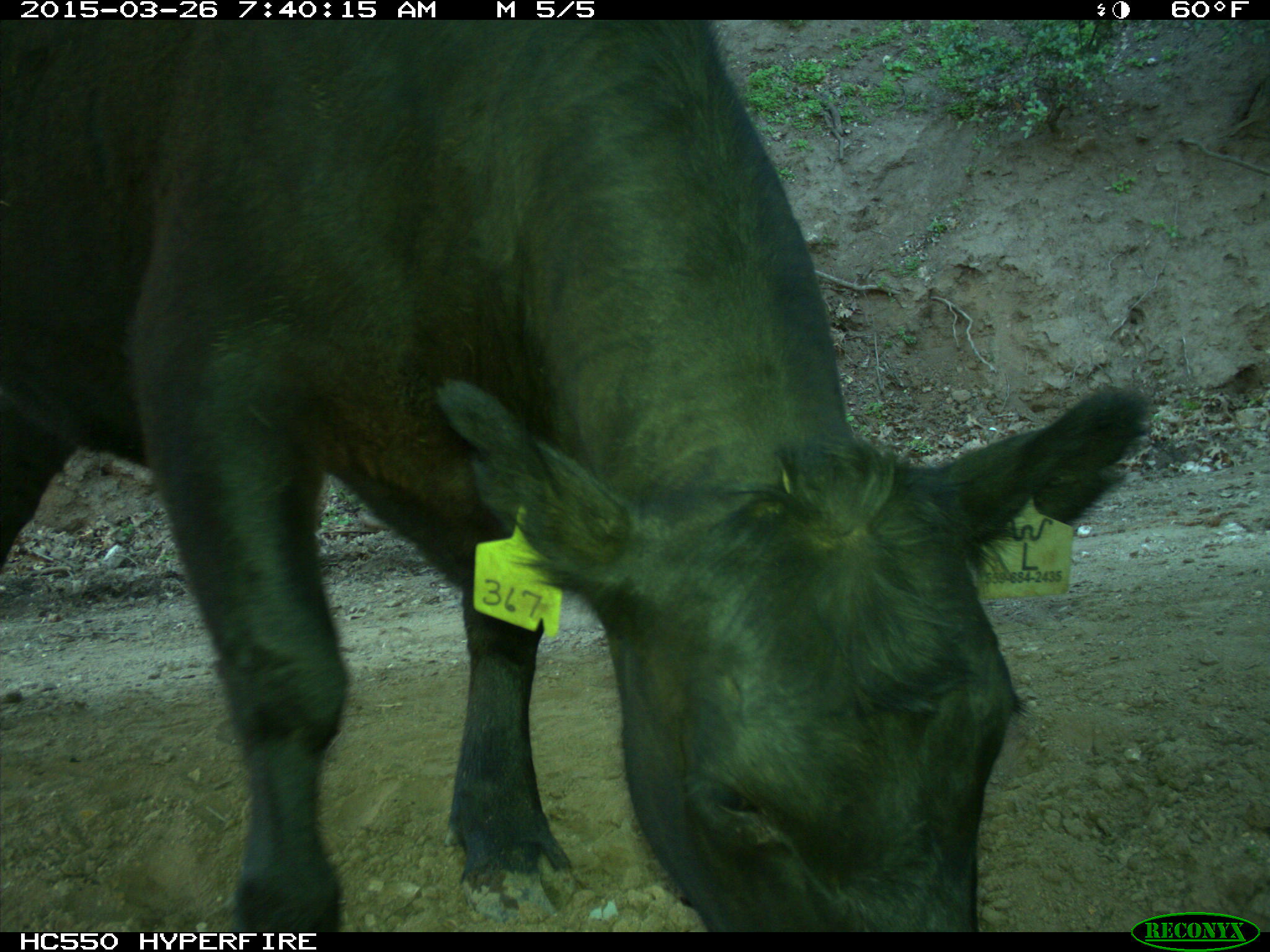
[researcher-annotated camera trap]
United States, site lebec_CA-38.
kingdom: Animalia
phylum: Chordata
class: Mammalia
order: Artiodactyla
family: Bovidae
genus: Bos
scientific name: Bos taurus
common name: domestic cow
Bos taurus (domestic cow).